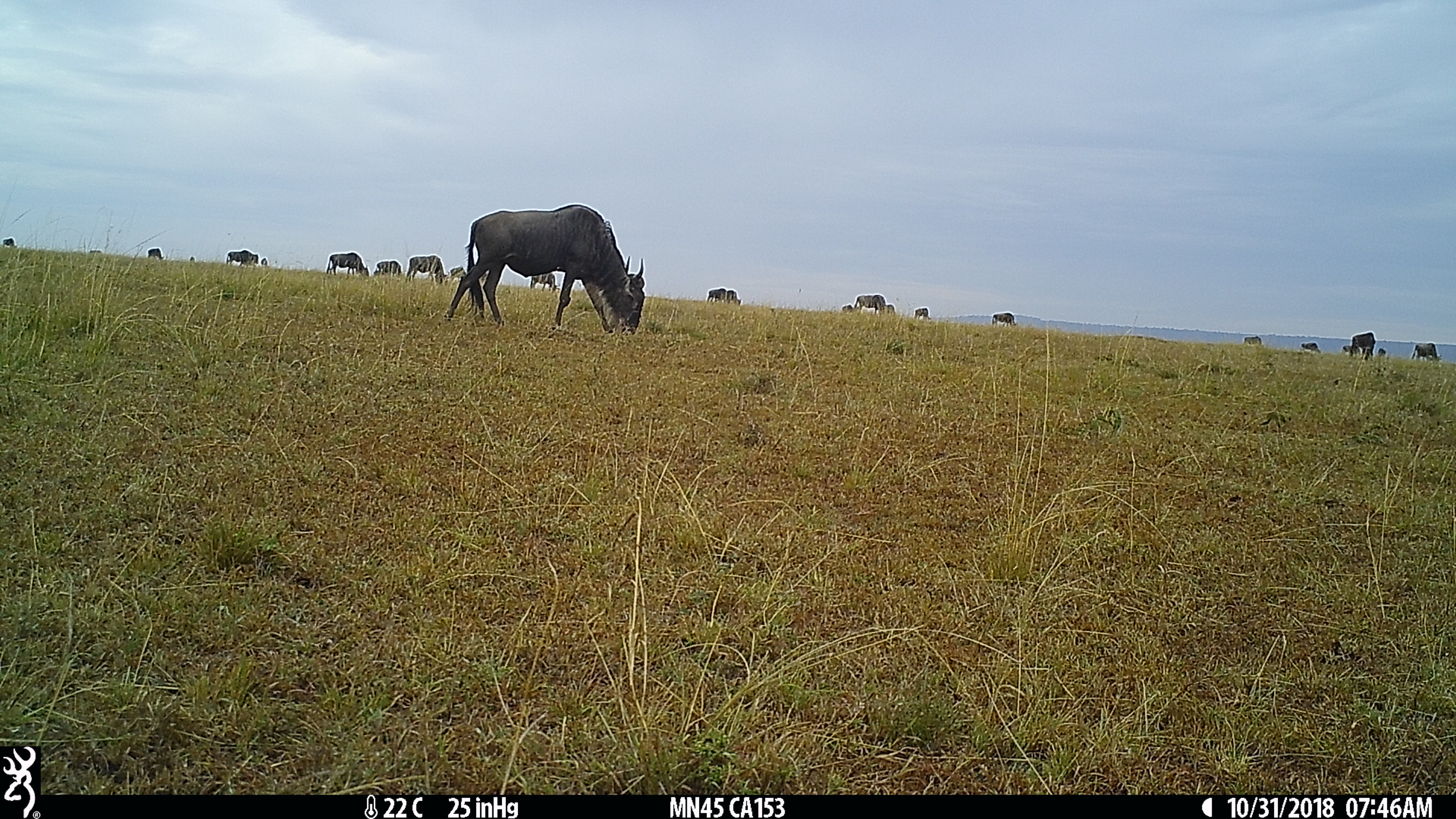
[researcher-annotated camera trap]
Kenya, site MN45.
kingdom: Animalia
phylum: Chordata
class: Mammalia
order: Artiodactyla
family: Bovidae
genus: Connochaetes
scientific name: Connochaetes taurinus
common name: blue wildebeest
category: wildebeest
Wildebeest (blue wildebeest) (Connochaetes taurinus).